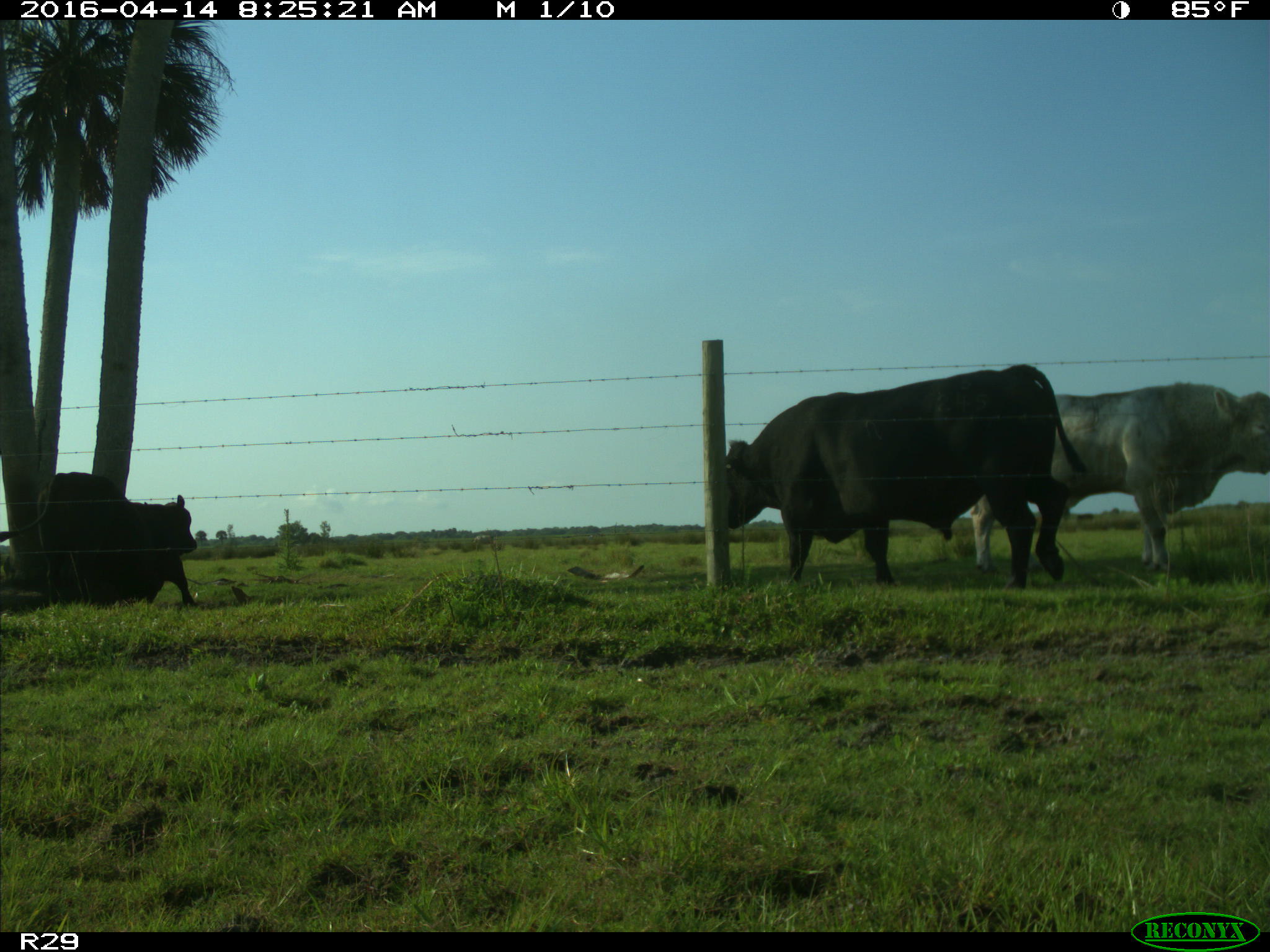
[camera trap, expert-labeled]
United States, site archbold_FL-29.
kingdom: Animalia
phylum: Chordata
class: Mammalia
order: Artiodactyla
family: Bovidae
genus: Bos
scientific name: Bos taurus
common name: domestic cow